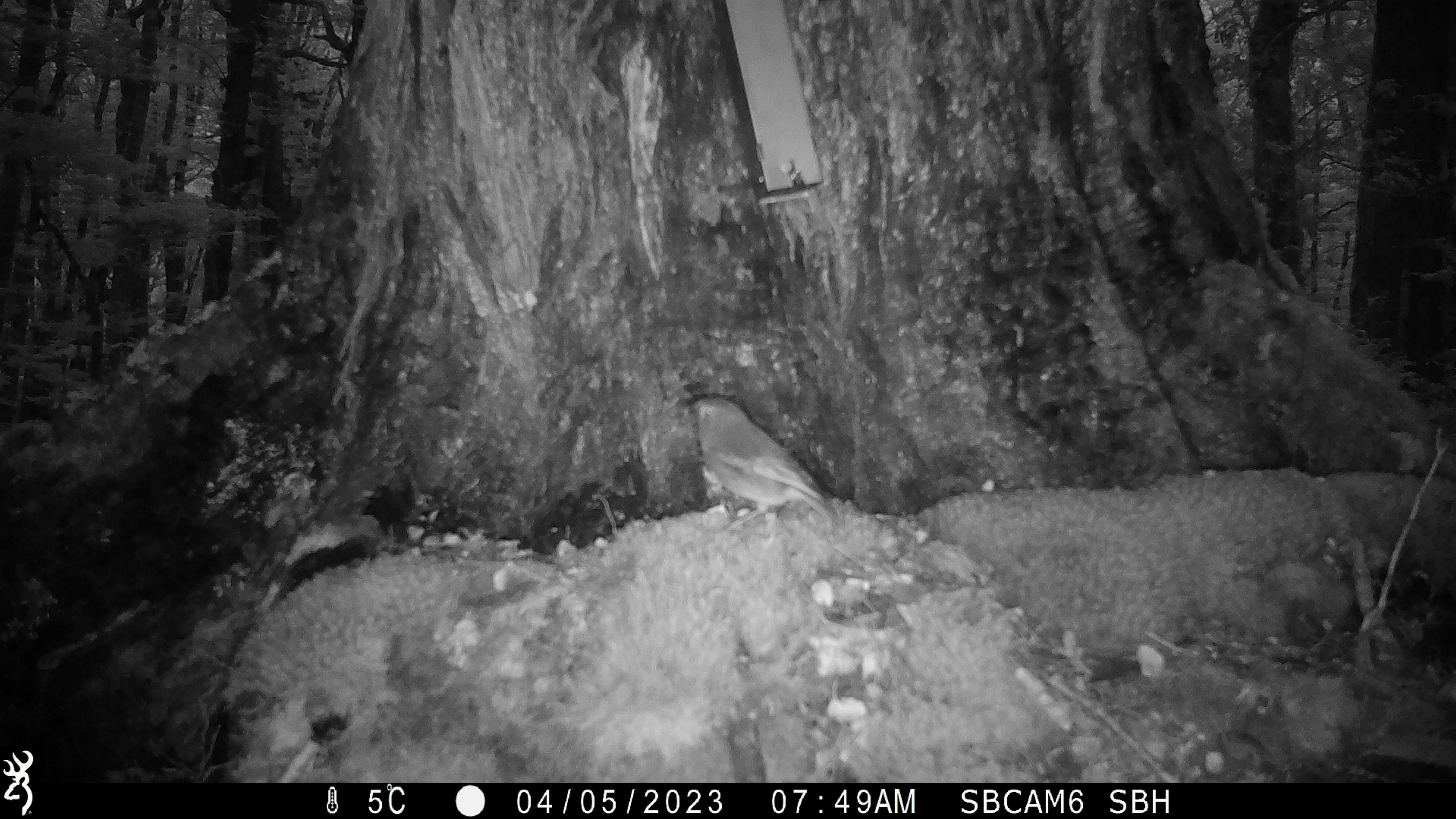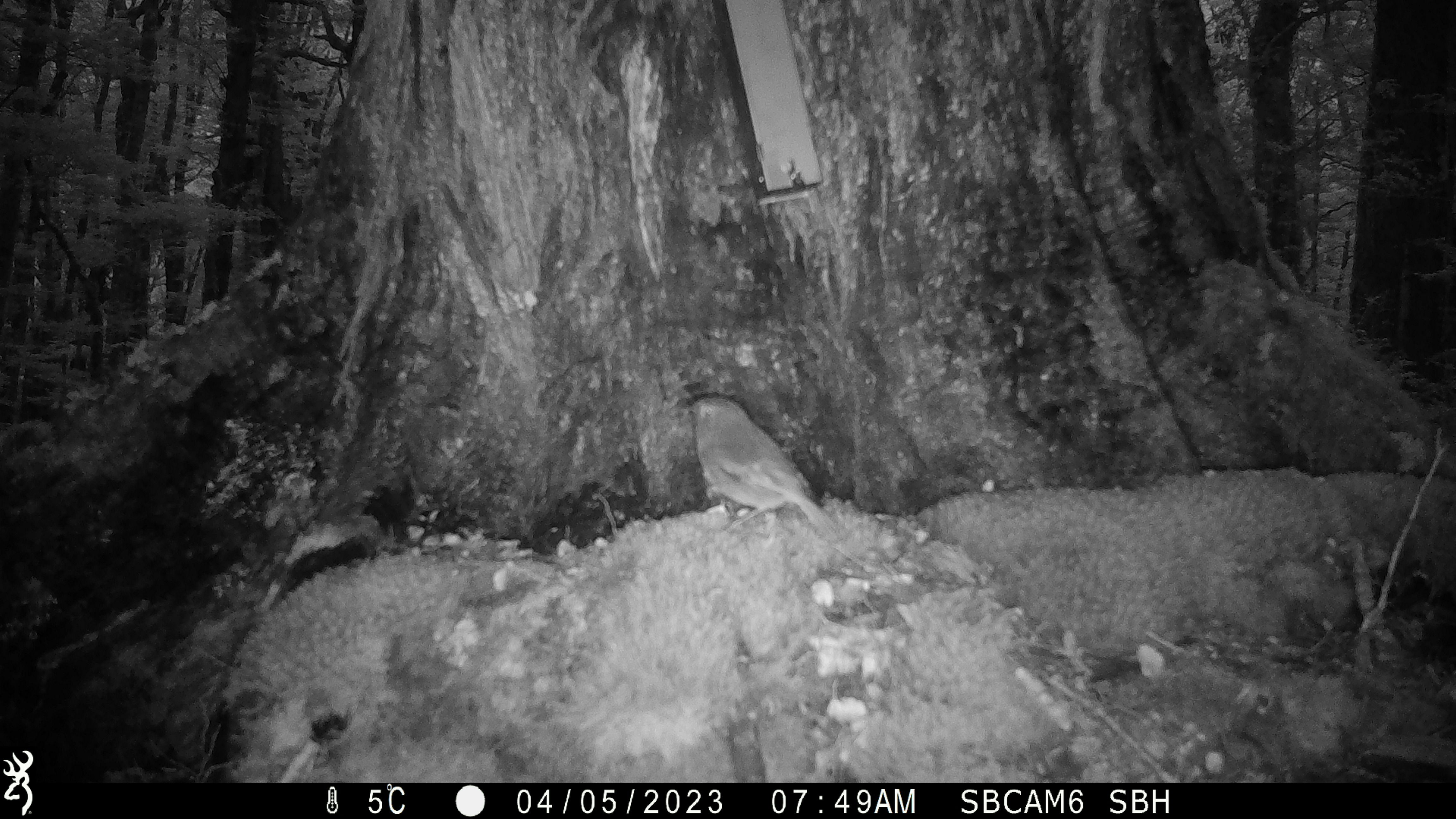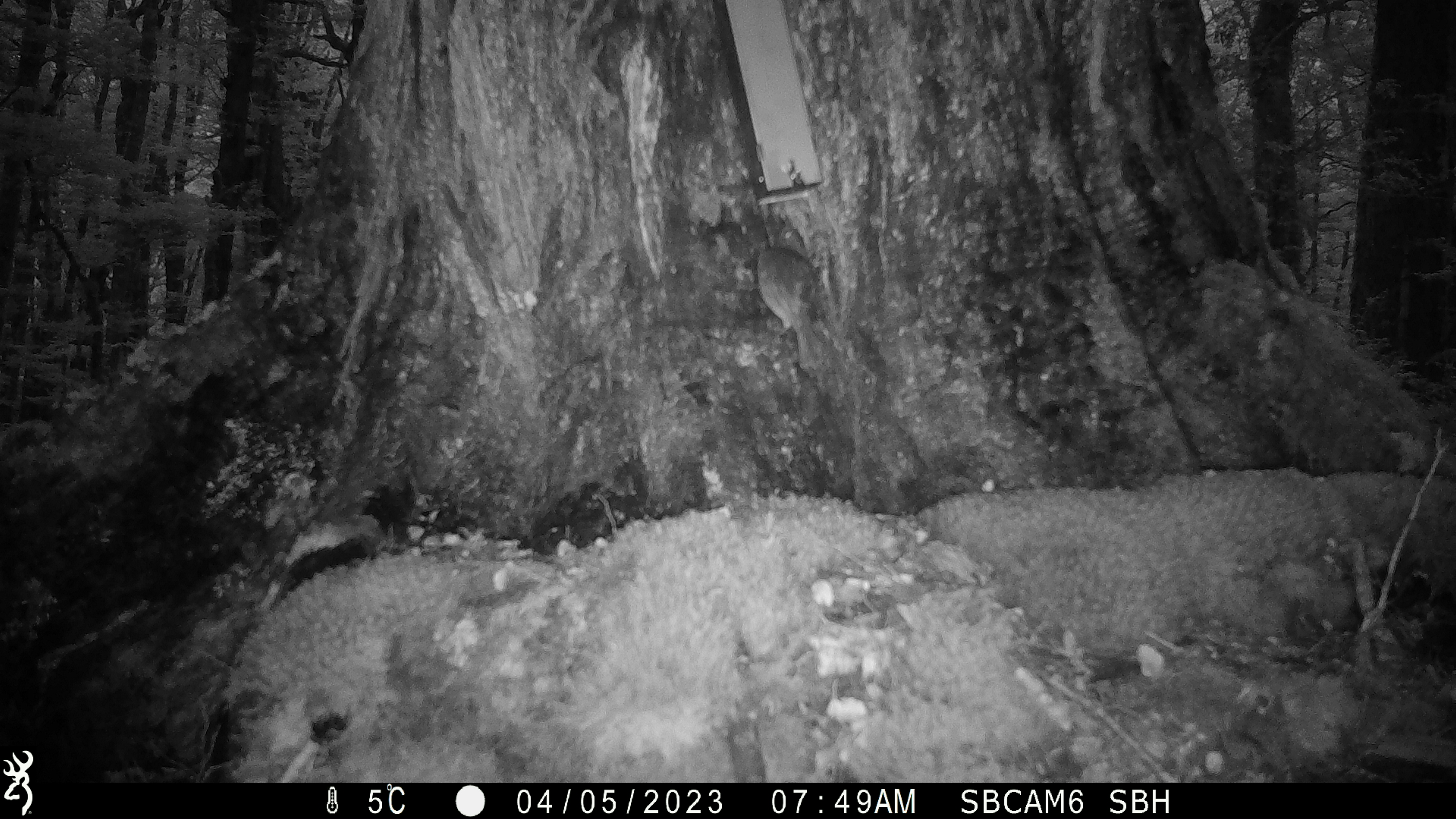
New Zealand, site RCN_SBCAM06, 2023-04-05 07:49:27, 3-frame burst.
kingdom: Animalia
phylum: Chordata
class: Aves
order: Passeriformes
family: Petroicidae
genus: Petroica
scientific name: Petroica australis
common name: new zealand robin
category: robin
Robin (new zealand robin) (Petroica australis).